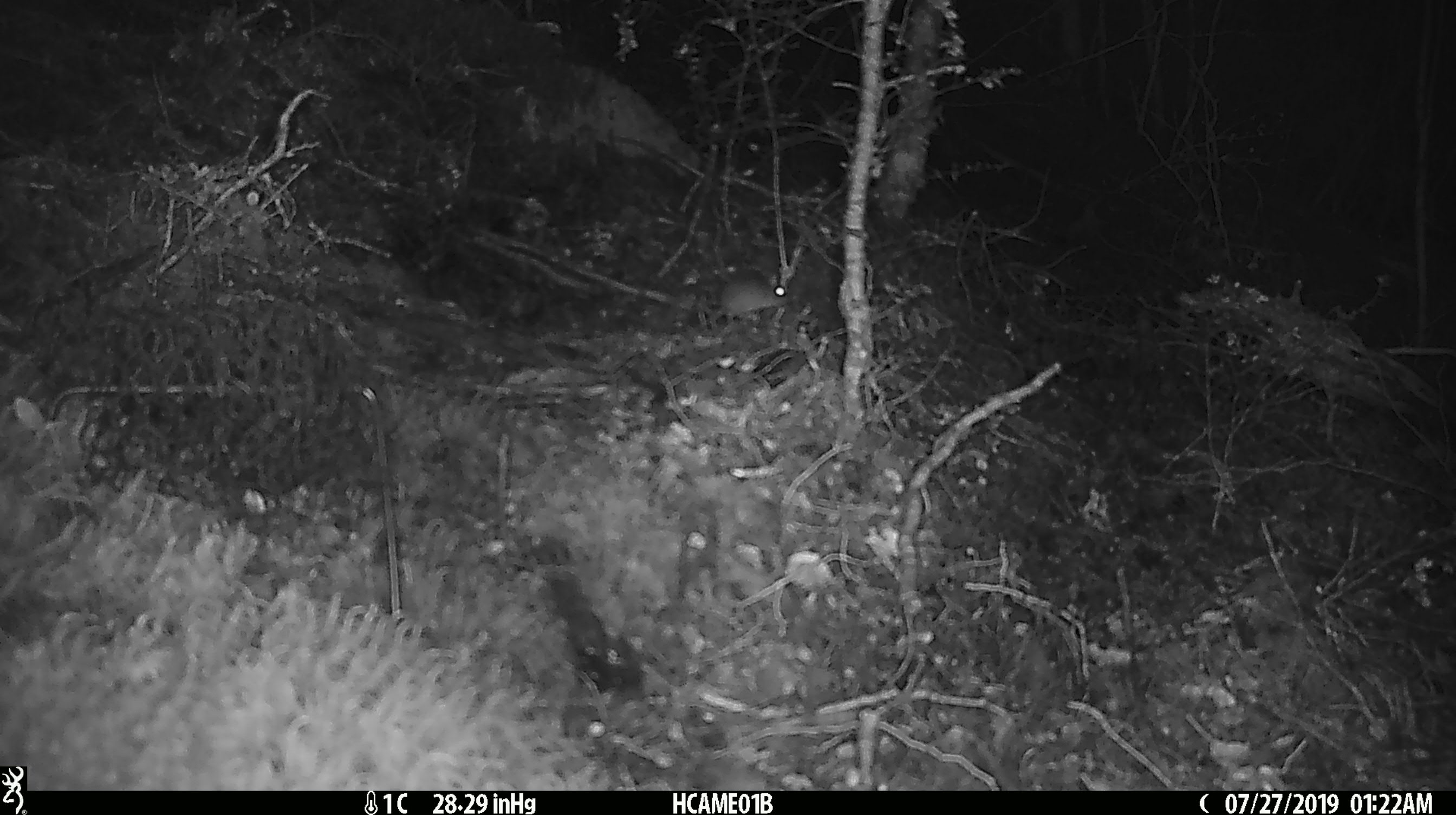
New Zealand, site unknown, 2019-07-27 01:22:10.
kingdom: Animalia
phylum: Chordata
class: Mammalia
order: Rodentia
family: Muridae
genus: Mus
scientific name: Mus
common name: mouse